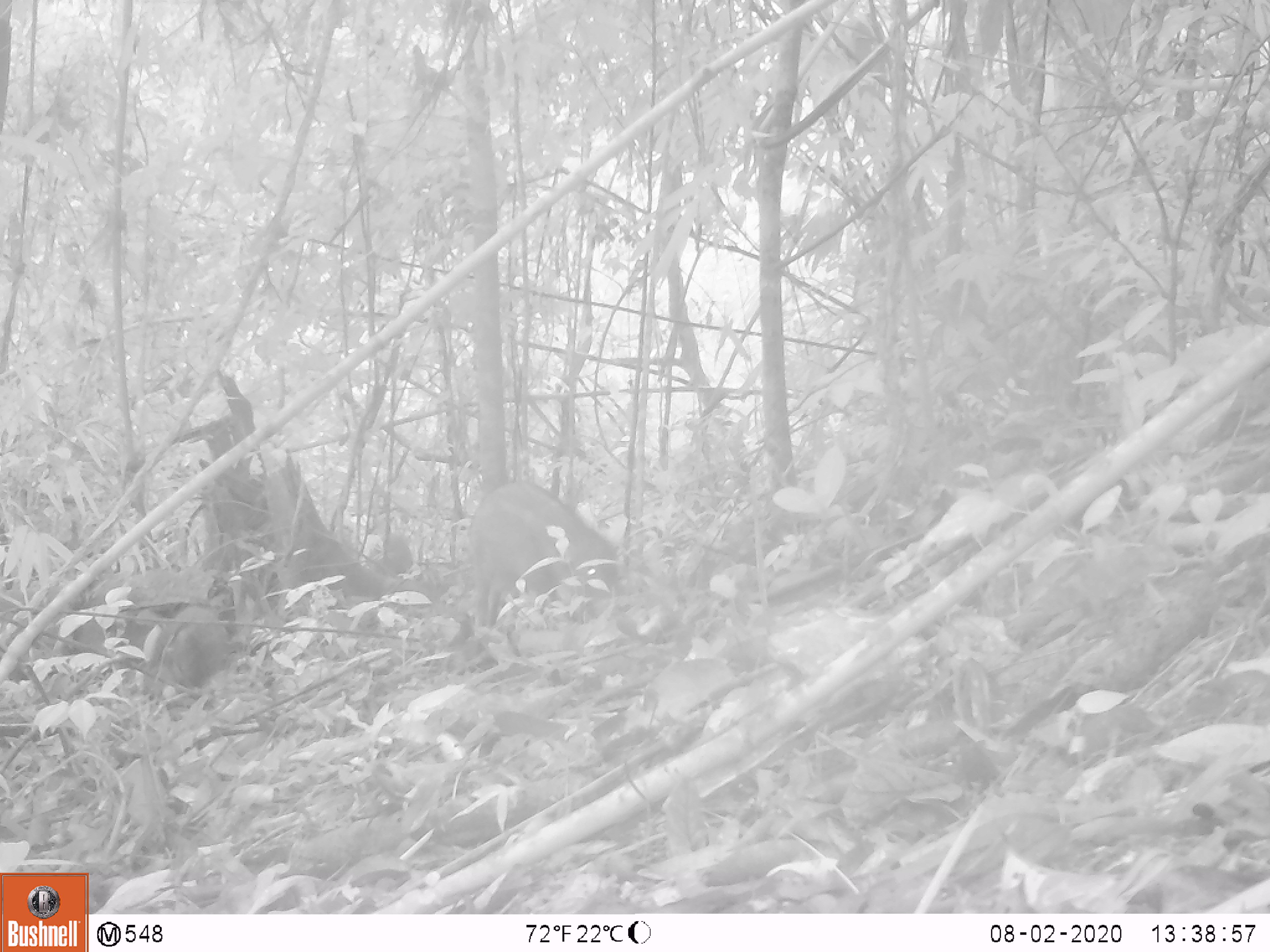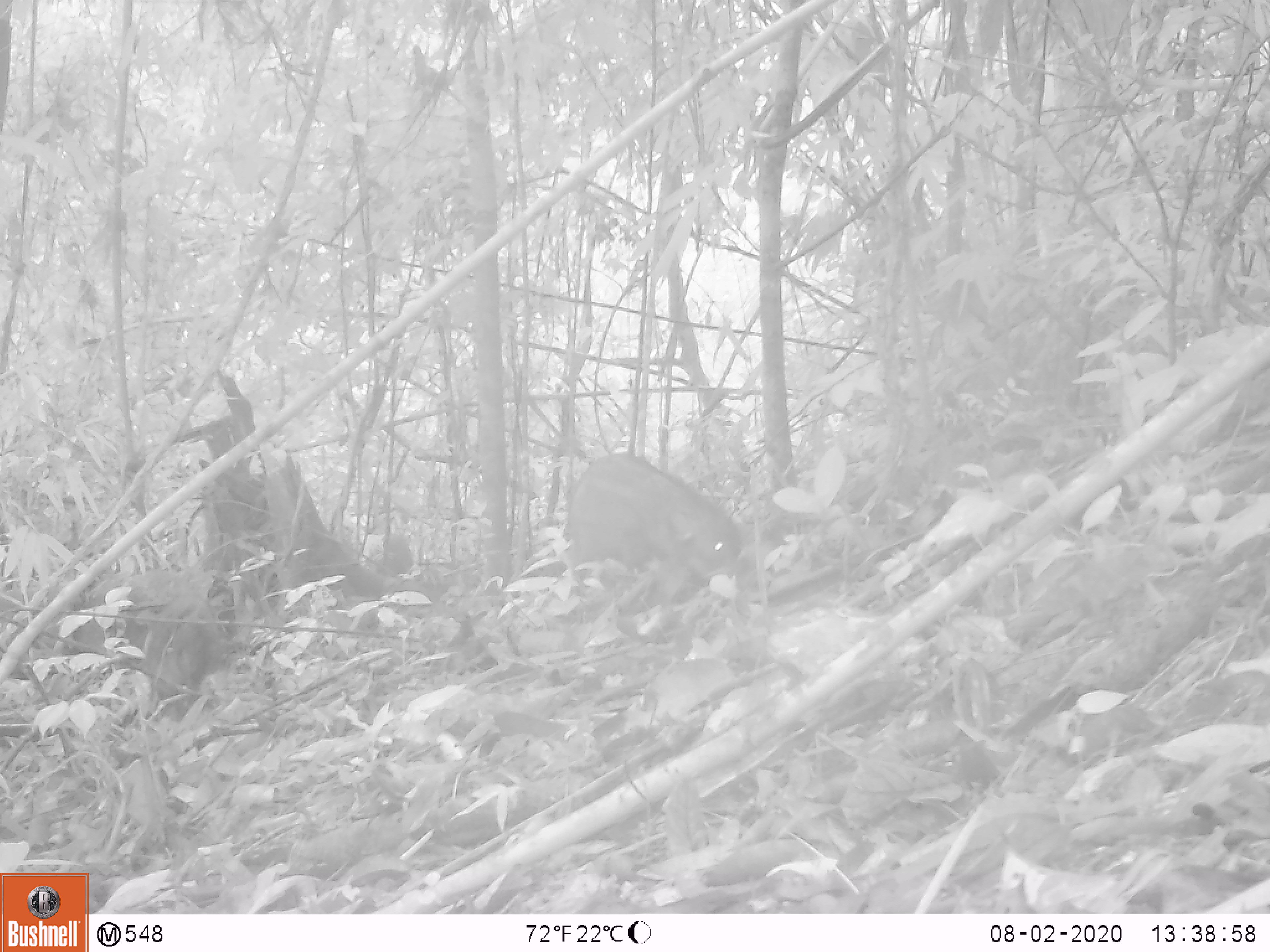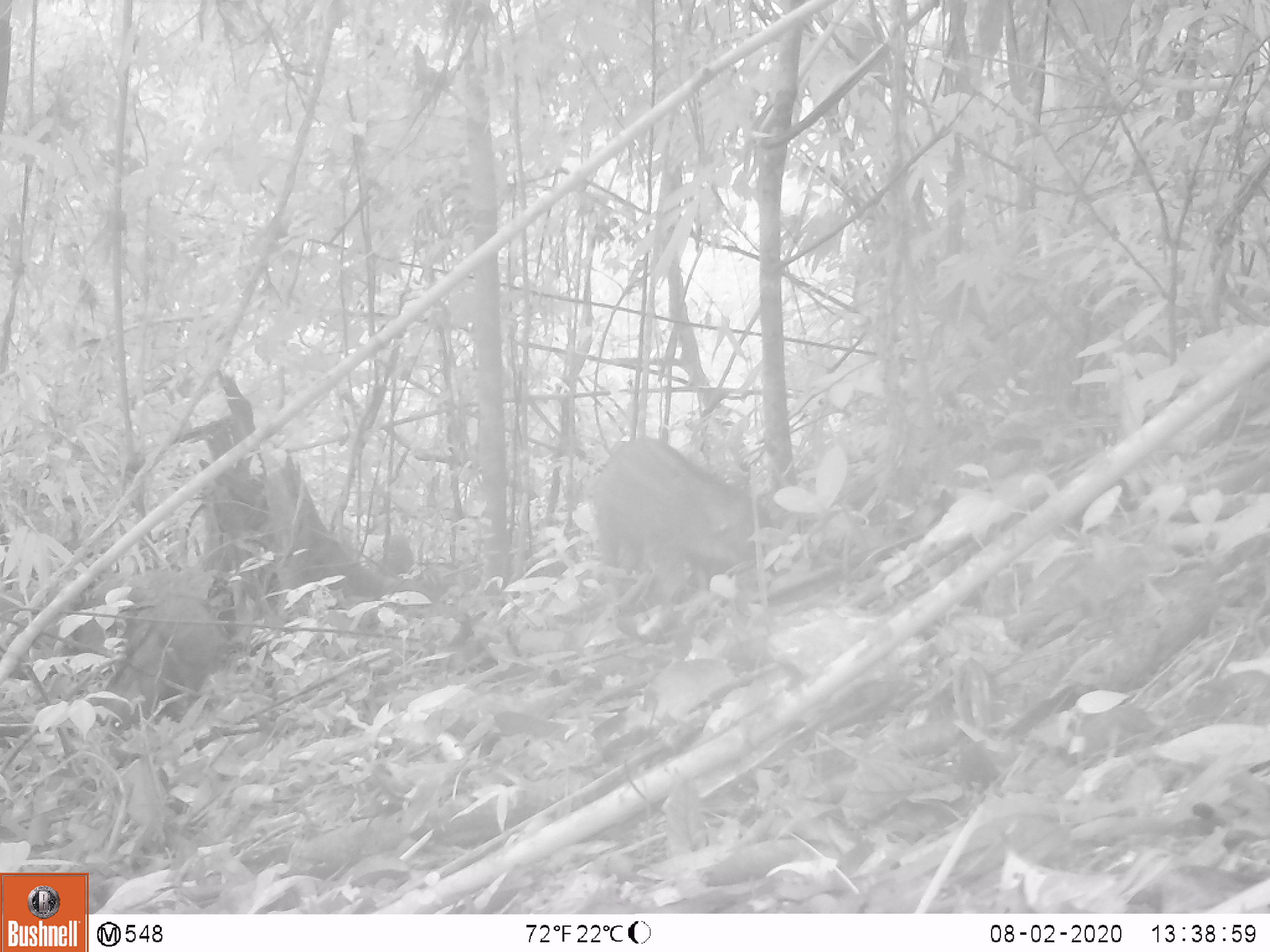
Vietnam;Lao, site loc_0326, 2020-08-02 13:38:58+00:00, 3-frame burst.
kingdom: Animalia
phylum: Chordata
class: Mammalia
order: Artiodactyla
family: Suidae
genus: Sus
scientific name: Sus scrofa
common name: eurasian wild pig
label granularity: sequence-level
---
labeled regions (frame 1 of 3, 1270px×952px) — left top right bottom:
eurasian wild pig: 465 479 621 628; 146 601 231 695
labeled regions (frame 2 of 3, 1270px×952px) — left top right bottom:
eurasian wild pig: 566 454 742 633; 142 596 231 717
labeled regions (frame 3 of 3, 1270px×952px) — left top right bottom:
eurasian wild pig: 591 437 773 635; 95 580 229 736